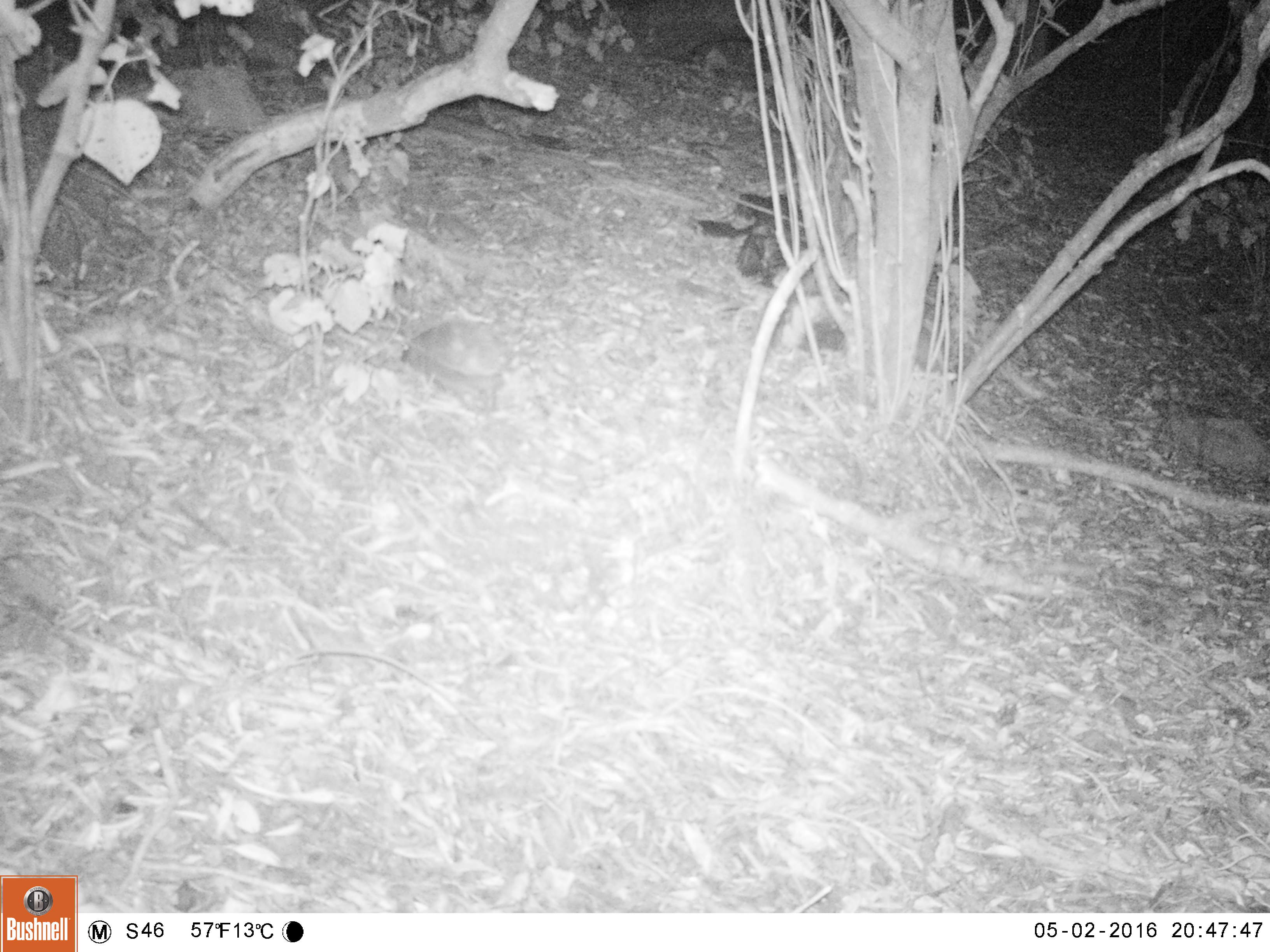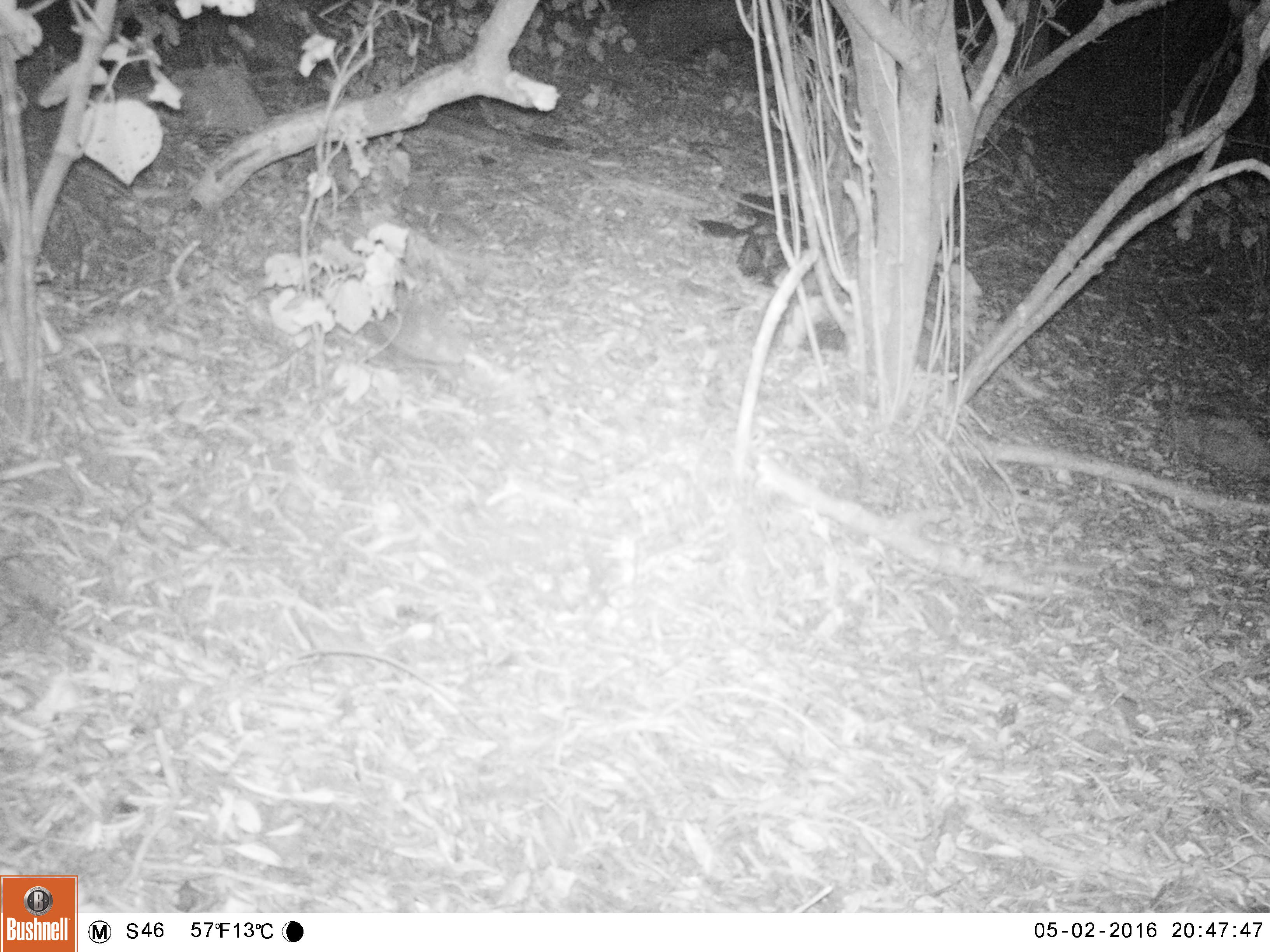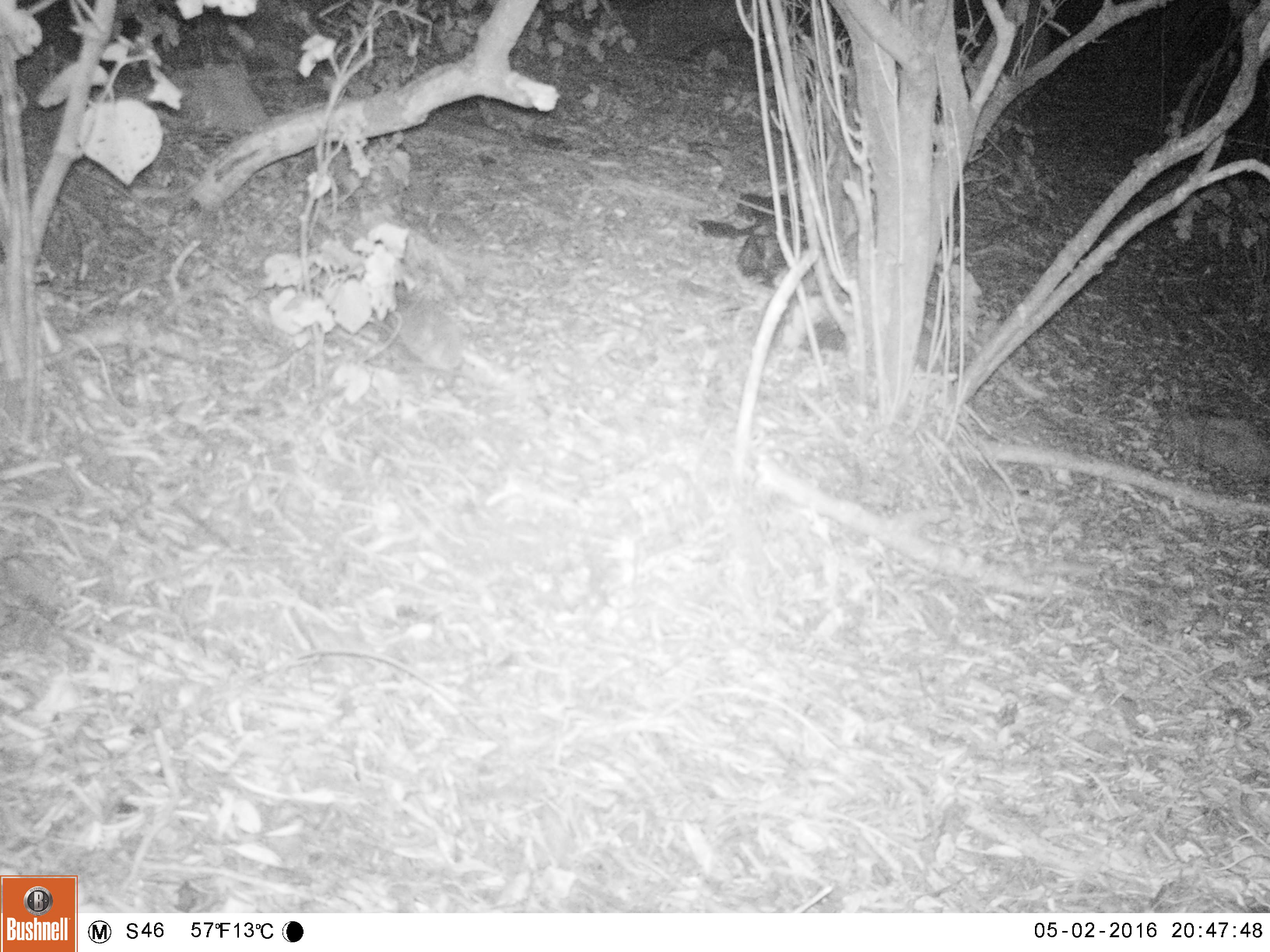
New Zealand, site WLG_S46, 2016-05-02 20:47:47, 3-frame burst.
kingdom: Animalia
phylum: Chordata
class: Mammalia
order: Eulipotyphla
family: Erinaceidae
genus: Erinaceus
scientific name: Erinaceus europaeus europaeus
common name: european hedgehog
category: hedgehog